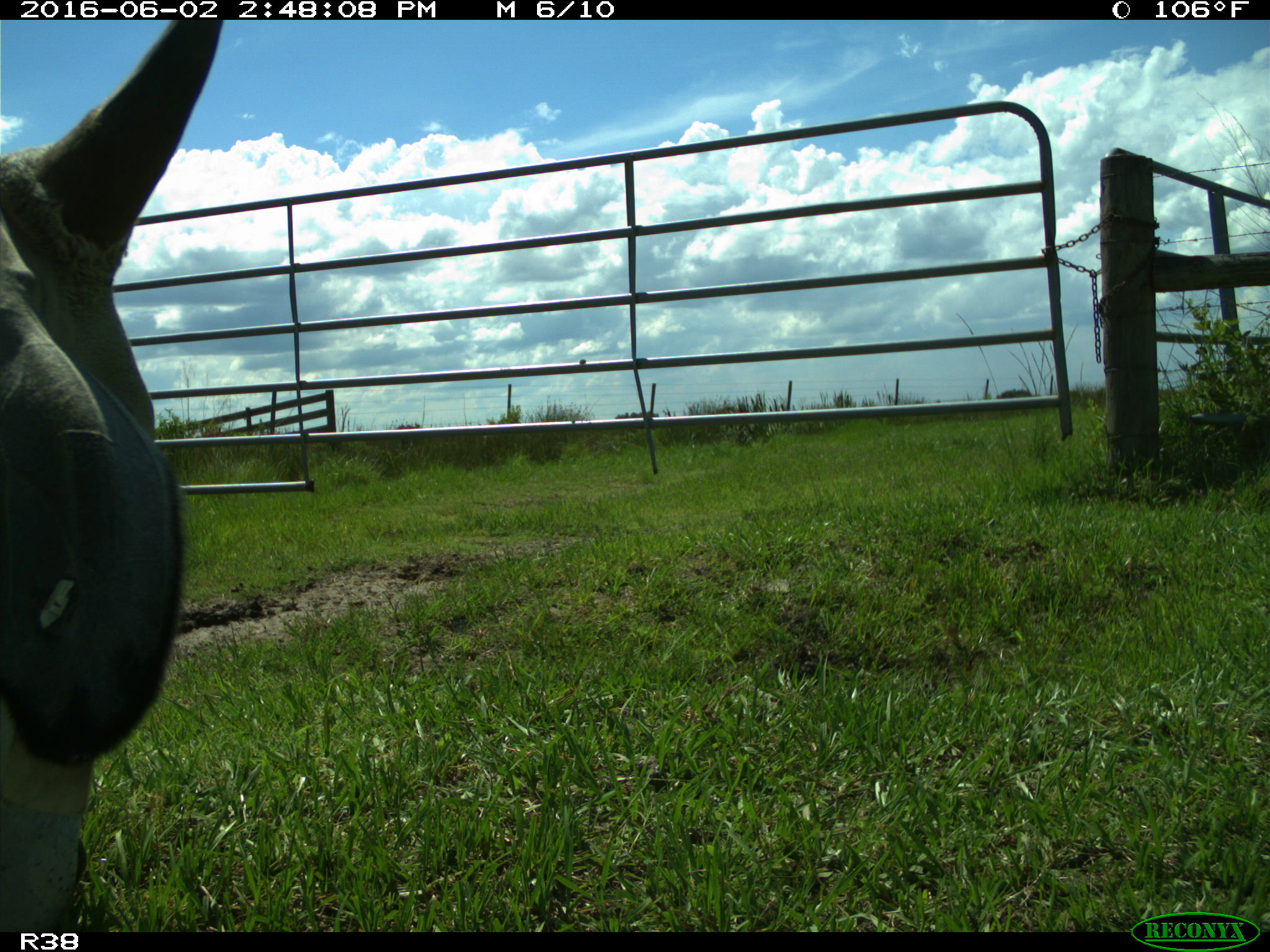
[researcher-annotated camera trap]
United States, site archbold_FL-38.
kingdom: Animalia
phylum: Chordata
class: Mammalia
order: Artiodactyla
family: Bovidae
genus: Bos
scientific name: Bos taurus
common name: domestic cow